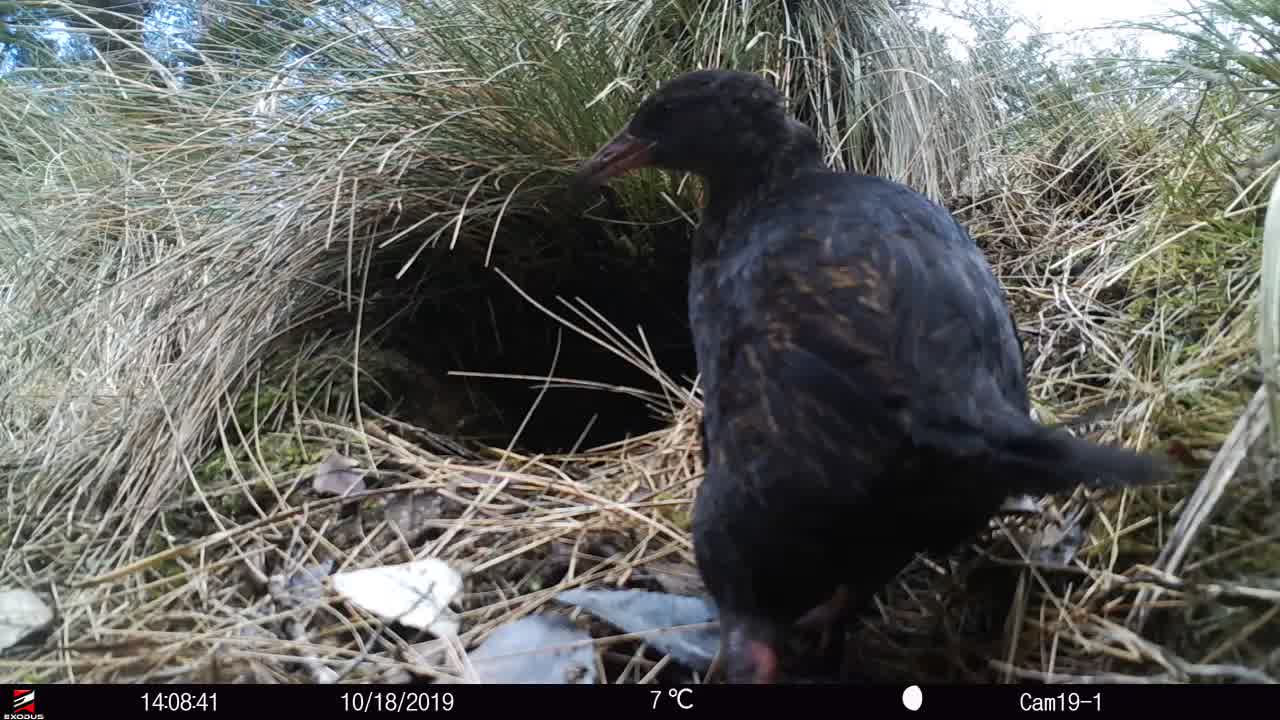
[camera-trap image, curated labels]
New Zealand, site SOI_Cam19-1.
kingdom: Animalia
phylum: Chordata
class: Aves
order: Gruiformes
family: Rallidae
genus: Gallirallus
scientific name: Gallirallus australis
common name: weka